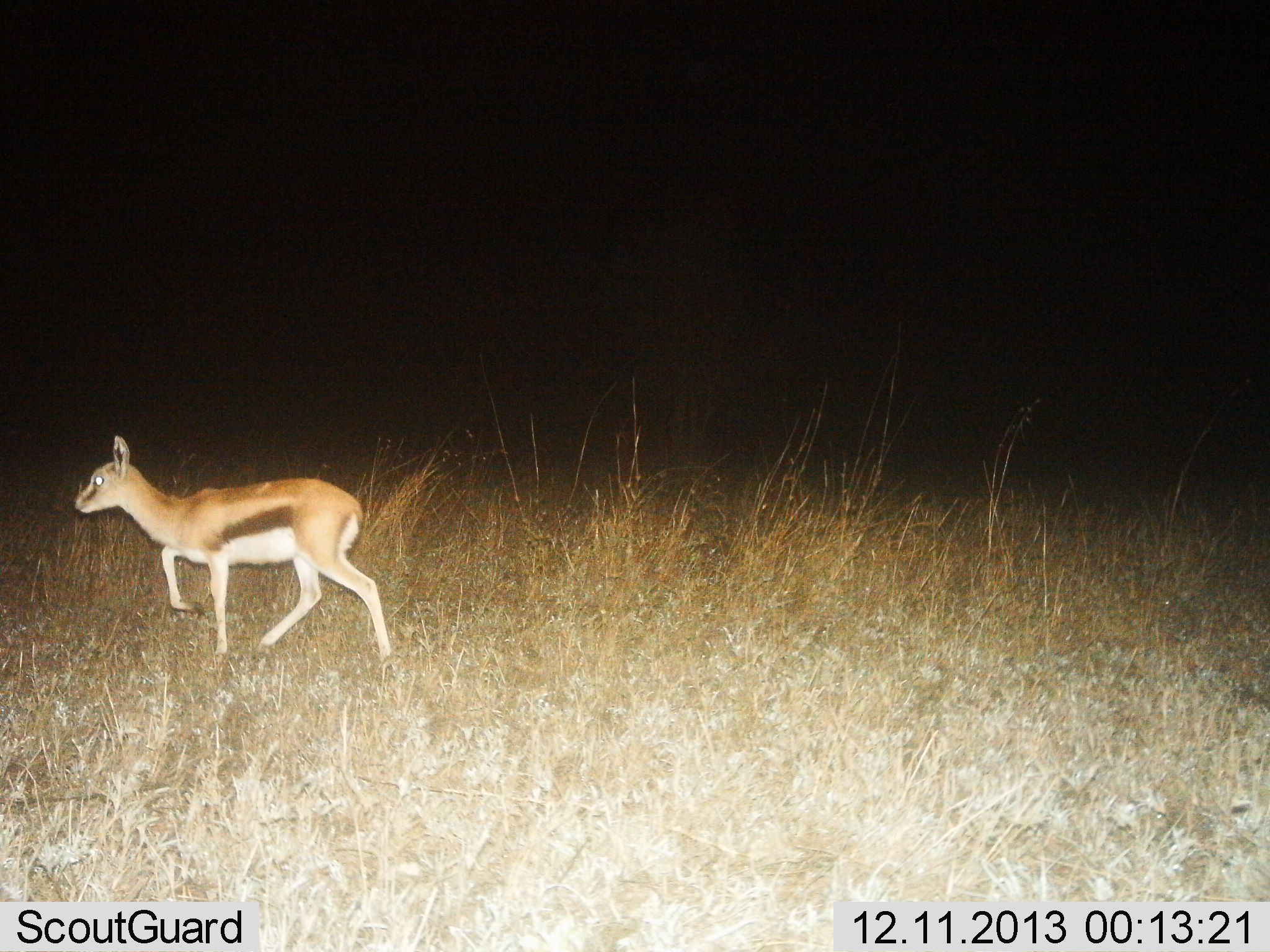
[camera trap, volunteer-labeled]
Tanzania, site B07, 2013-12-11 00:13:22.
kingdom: Animalia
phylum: Chordata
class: Mammalia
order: Artiodactyla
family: Bovidae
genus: Eudorcas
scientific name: Eudorcas thomsonii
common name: thomson's gazelle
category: gazellethomsons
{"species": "gazellethomsons (thomson's gazelle) (Eudorcas thomsonii)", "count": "1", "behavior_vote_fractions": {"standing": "0%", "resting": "0%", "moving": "100%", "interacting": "0%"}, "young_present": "30%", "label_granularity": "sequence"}